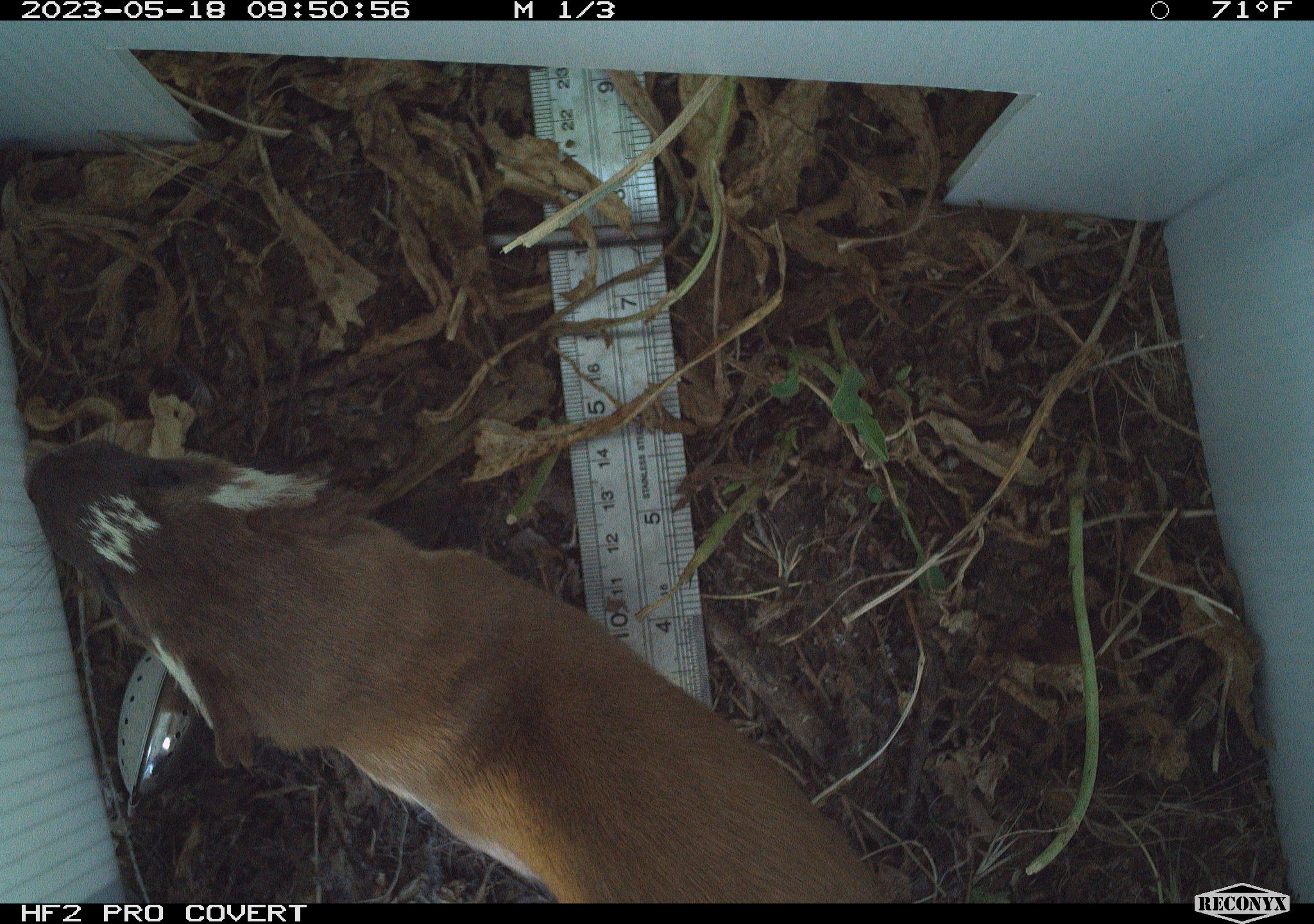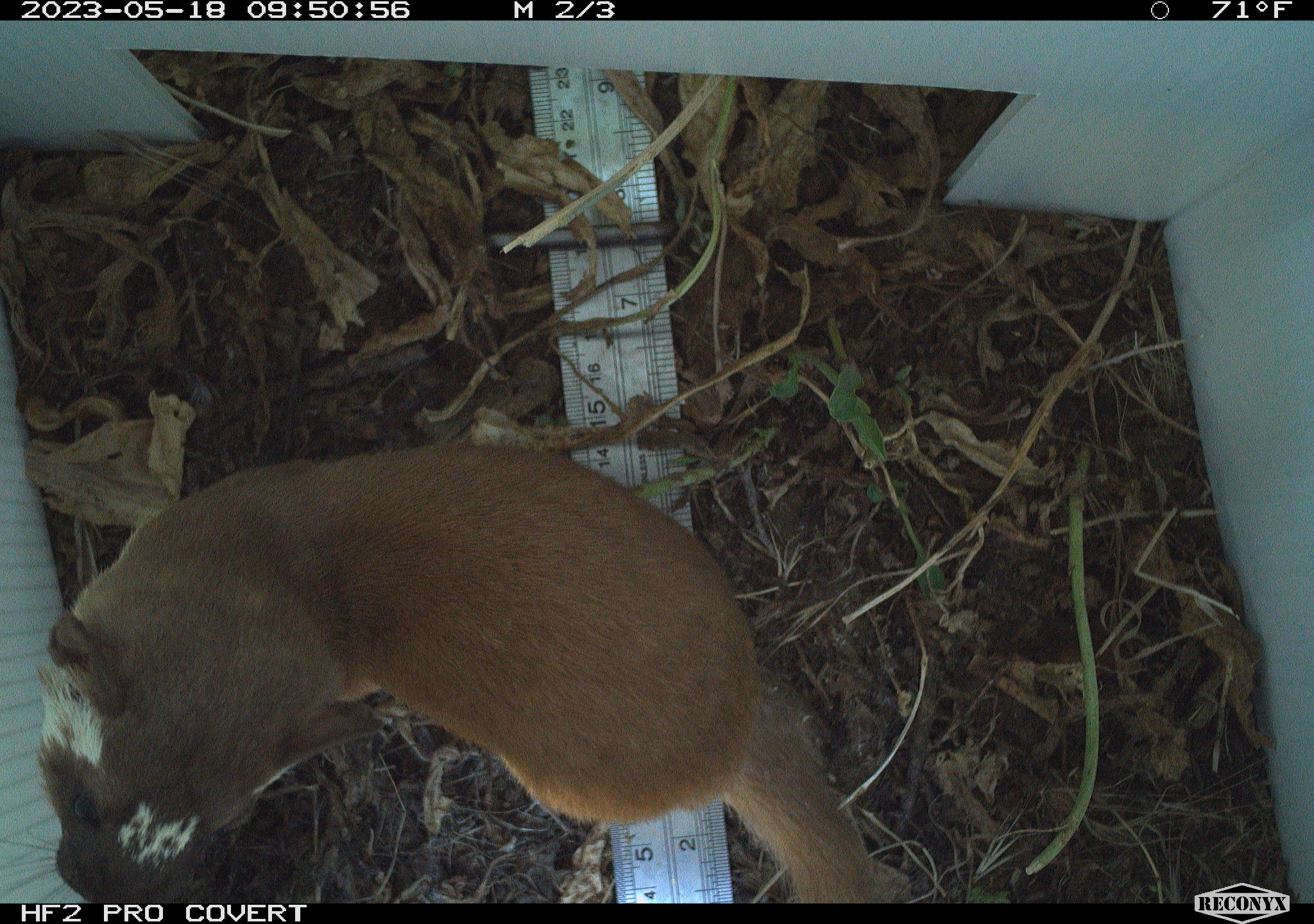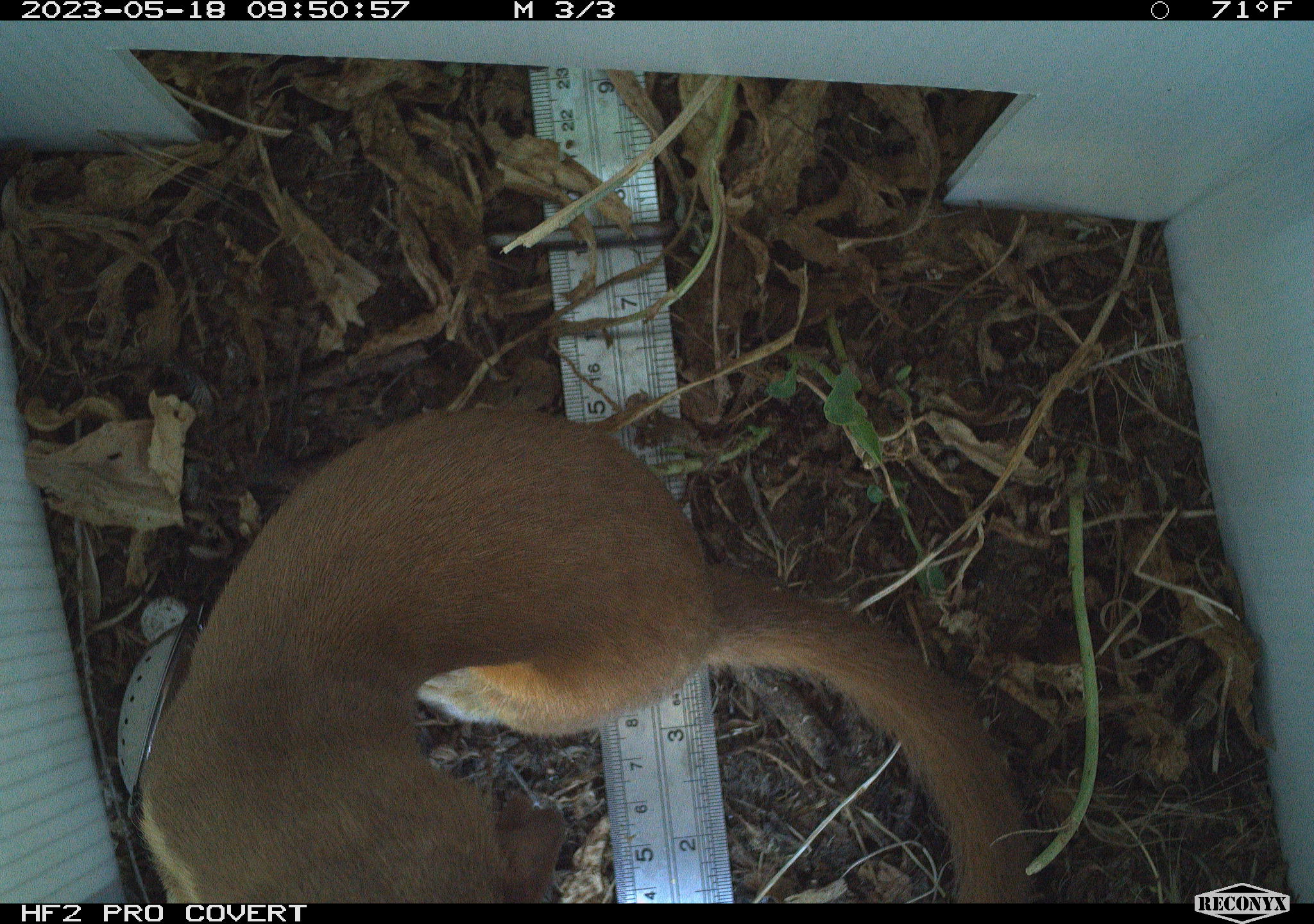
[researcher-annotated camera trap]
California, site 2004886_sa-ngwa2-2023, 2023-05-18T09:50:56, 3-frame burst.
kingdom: Animalia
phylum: Chordata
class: Mammalia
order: Carnivora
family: Mustelidae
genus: Neogale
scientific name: Neogale frenata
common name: long-tailed weasel